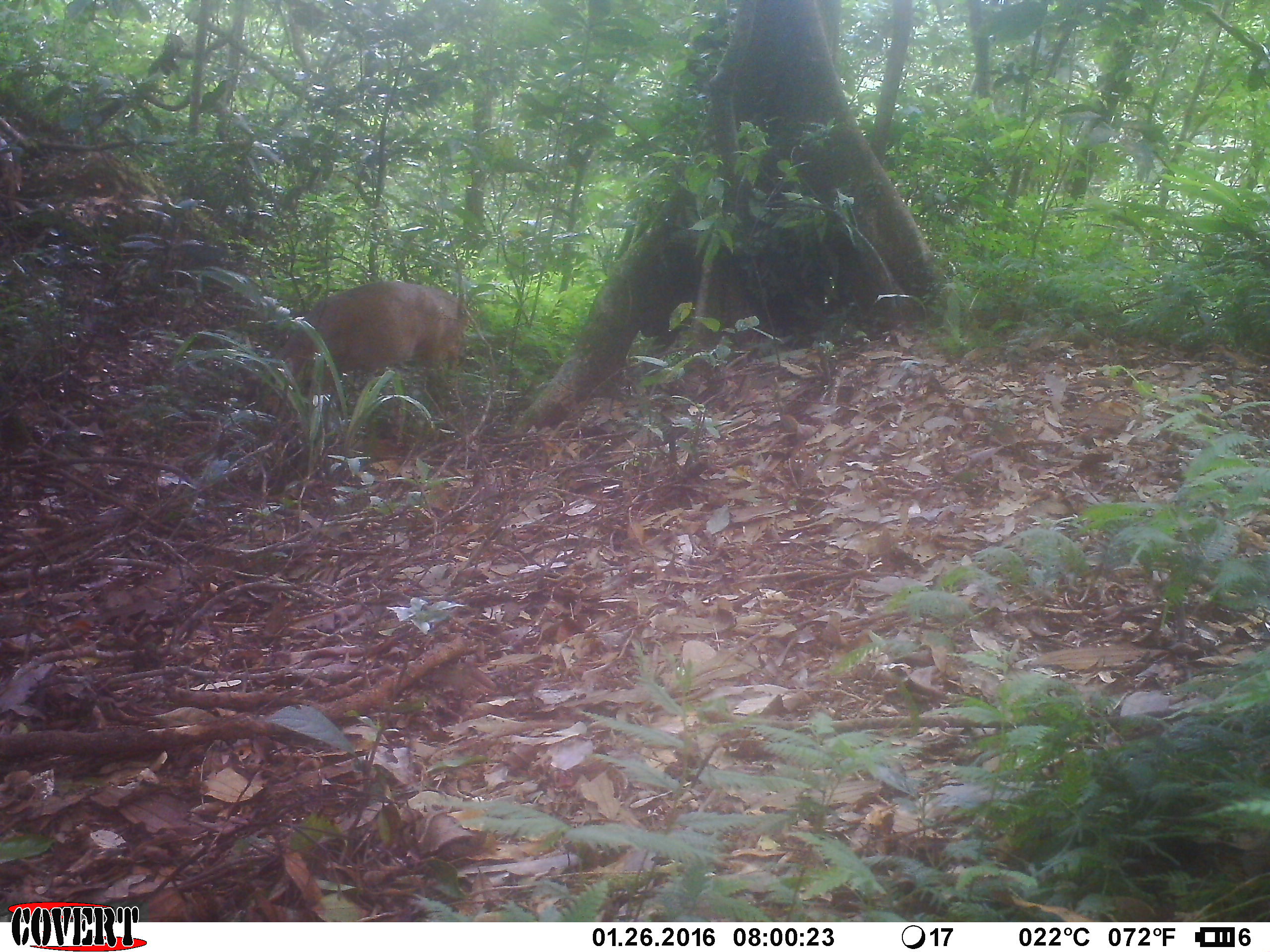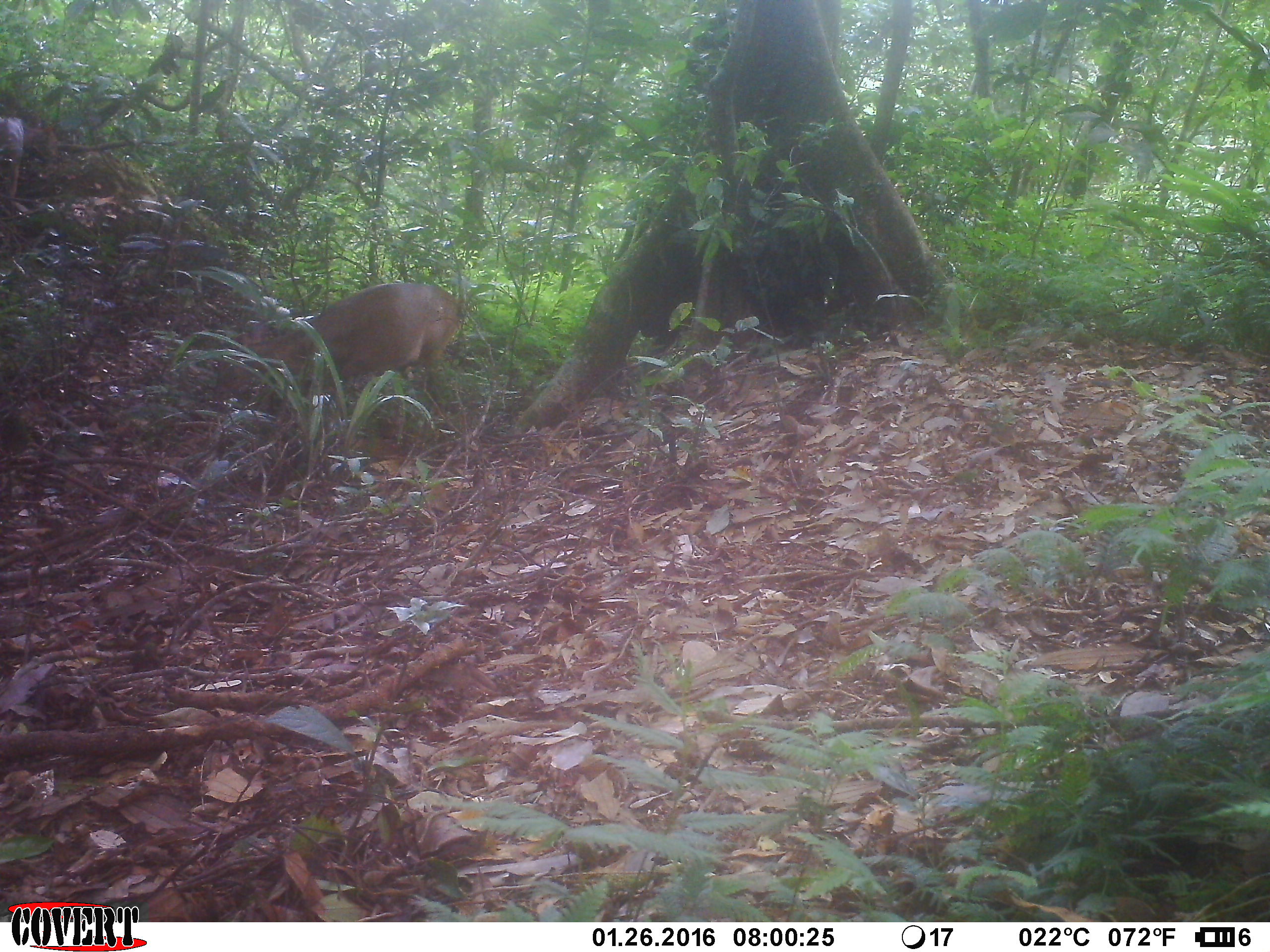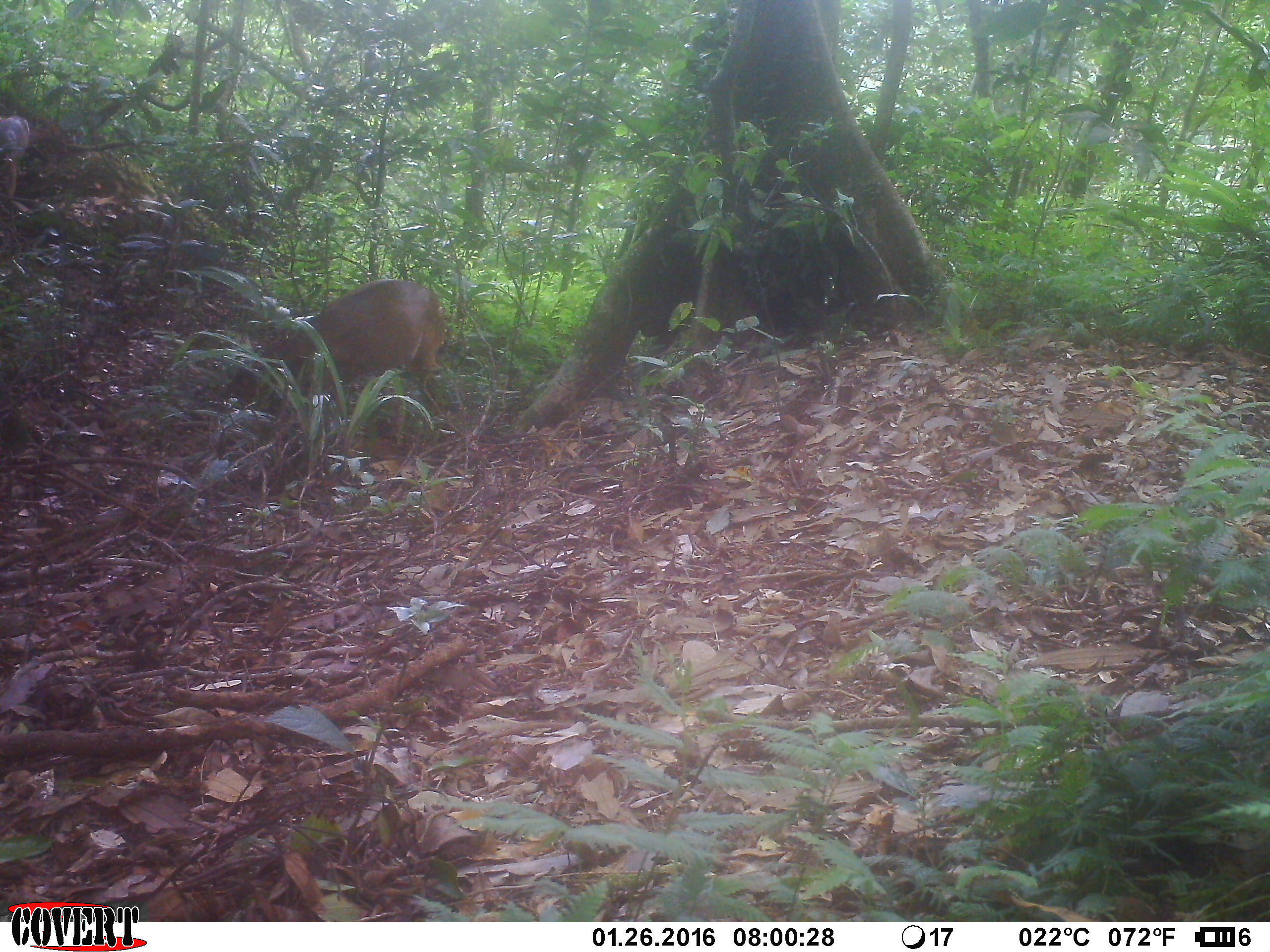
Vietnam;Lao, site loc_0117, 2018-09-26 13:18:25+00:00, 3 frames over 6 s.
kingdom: Animalia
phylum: Chordata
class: Mammalia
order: Artiodactyla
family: Cervidae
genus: Muntiacus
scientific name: Muntiacus vuquangensis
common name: large-antlered muntjac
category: large antlered muntjac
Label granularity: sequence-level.